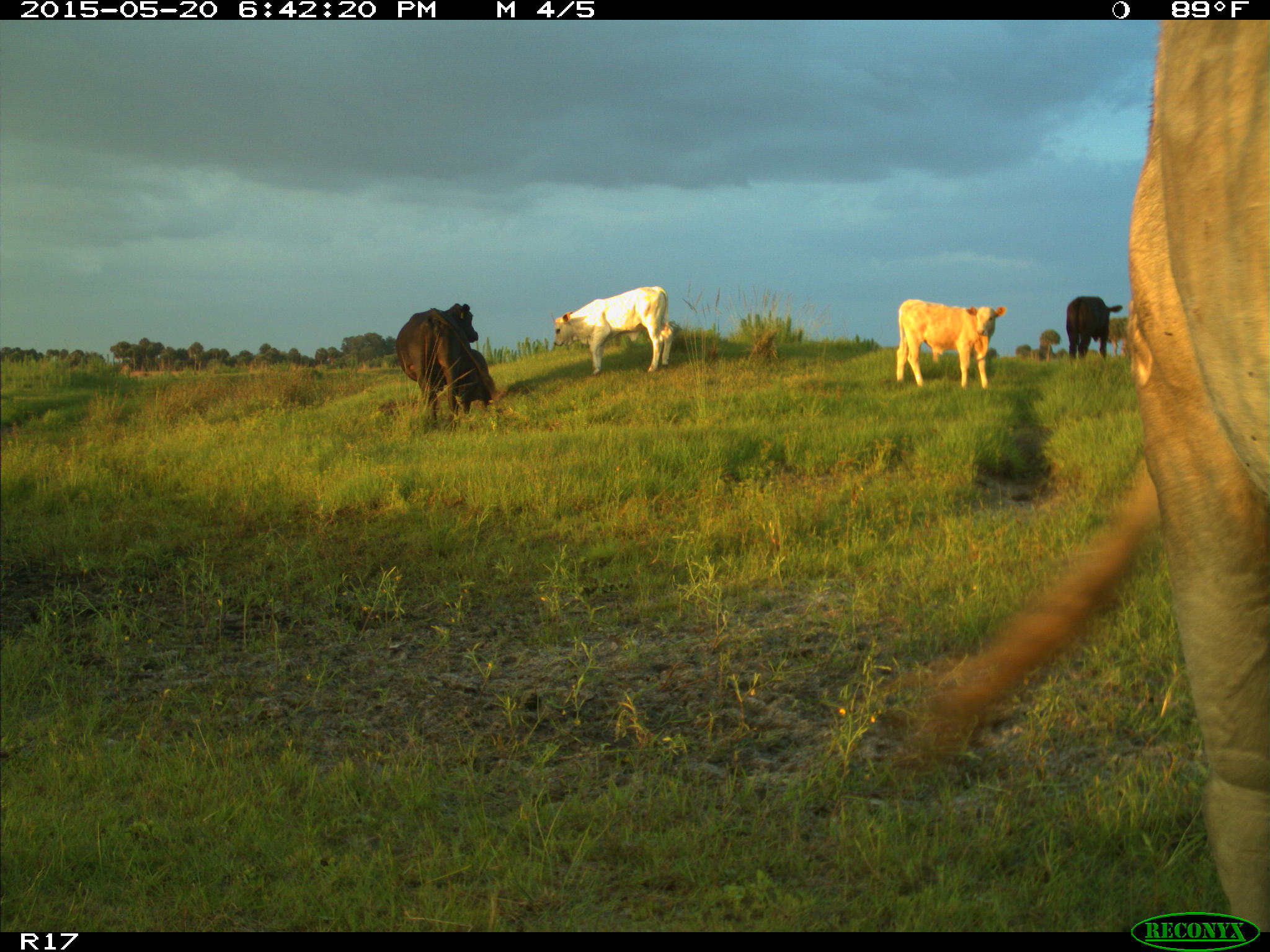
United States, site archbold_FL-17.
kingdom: Animalia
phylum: Chordata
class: Mammalia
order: Artiodactyla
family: Bovidae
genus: Bos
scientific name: Bos taurus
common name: domestic cow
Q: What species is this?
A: Bos taurus (domestic cow).